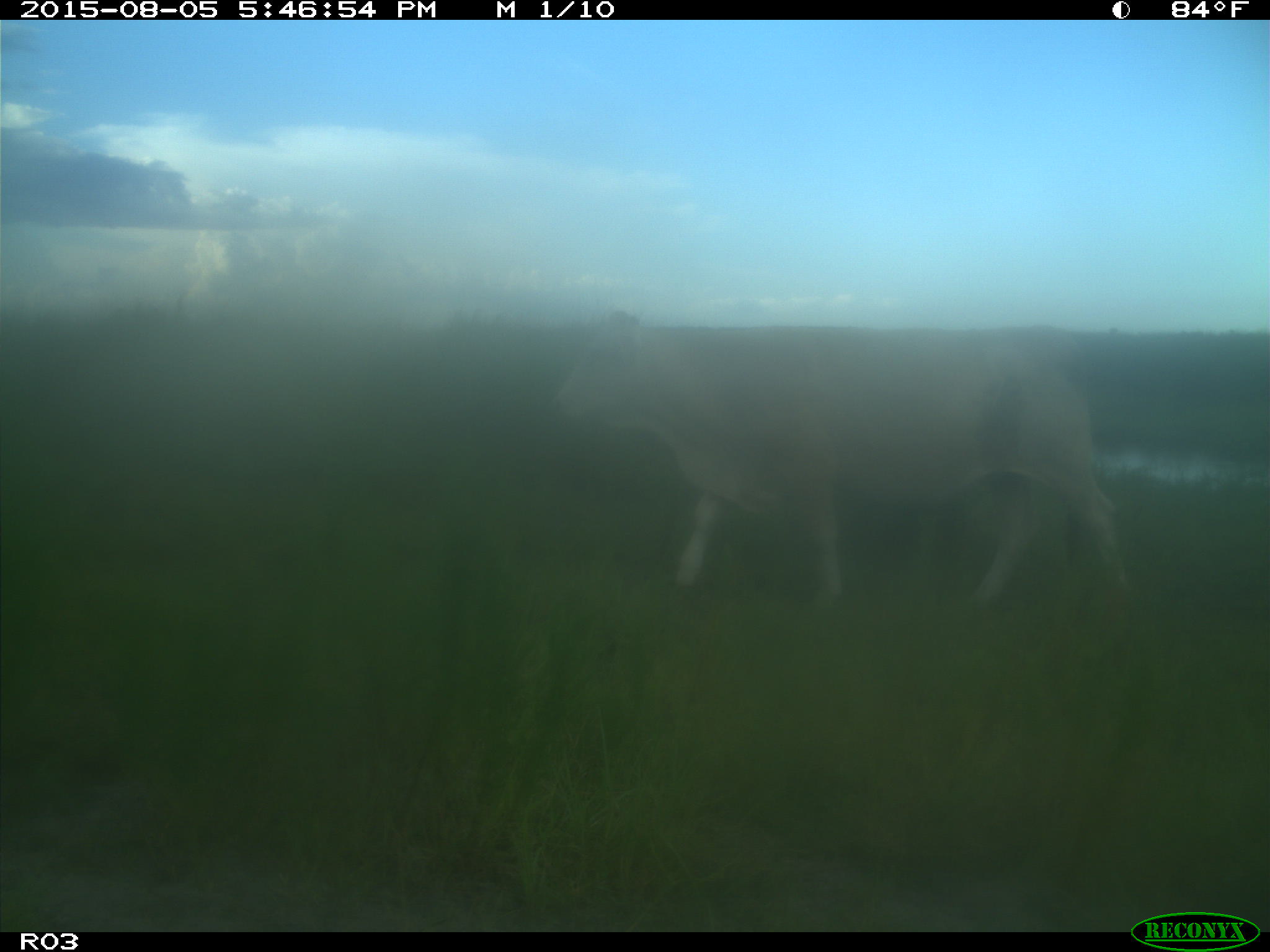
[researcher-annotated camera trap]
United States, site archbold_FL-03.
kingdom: Animalia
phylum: Chordata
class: Mammalia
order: Artiodactyla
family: Bovidae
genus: Bos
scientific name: Bos taurus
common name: domestic cow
Bos taurus (domestic cow).